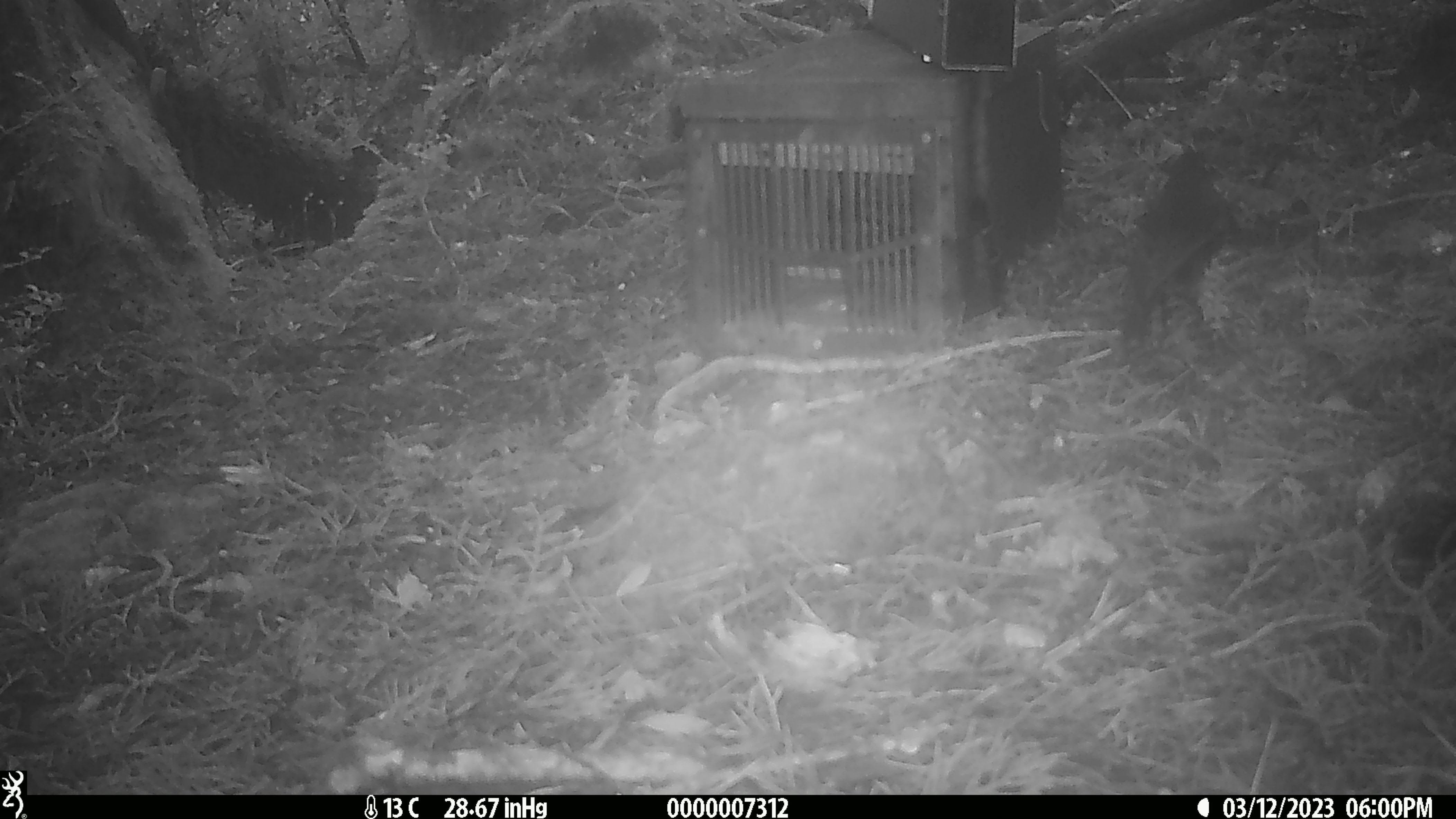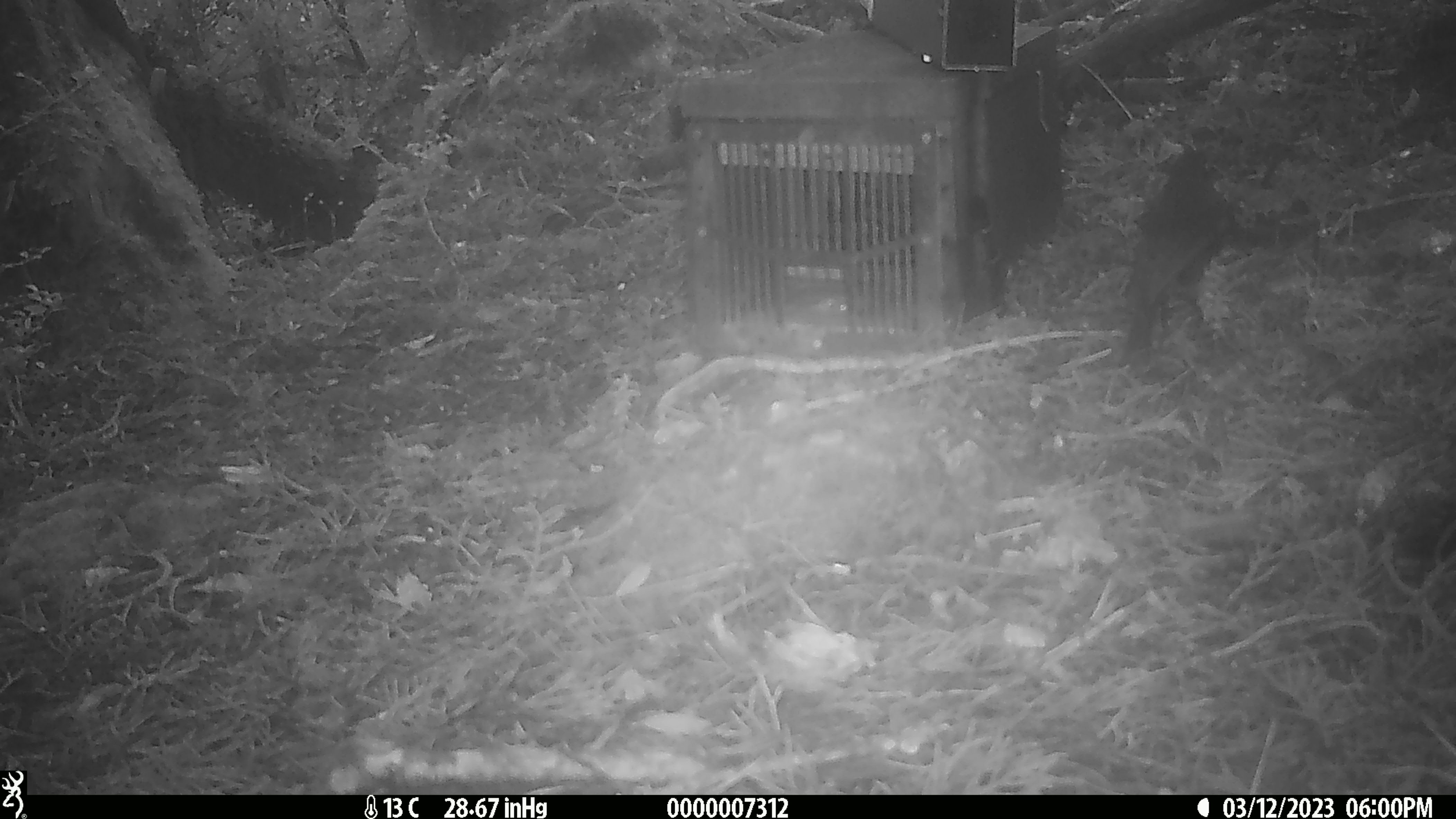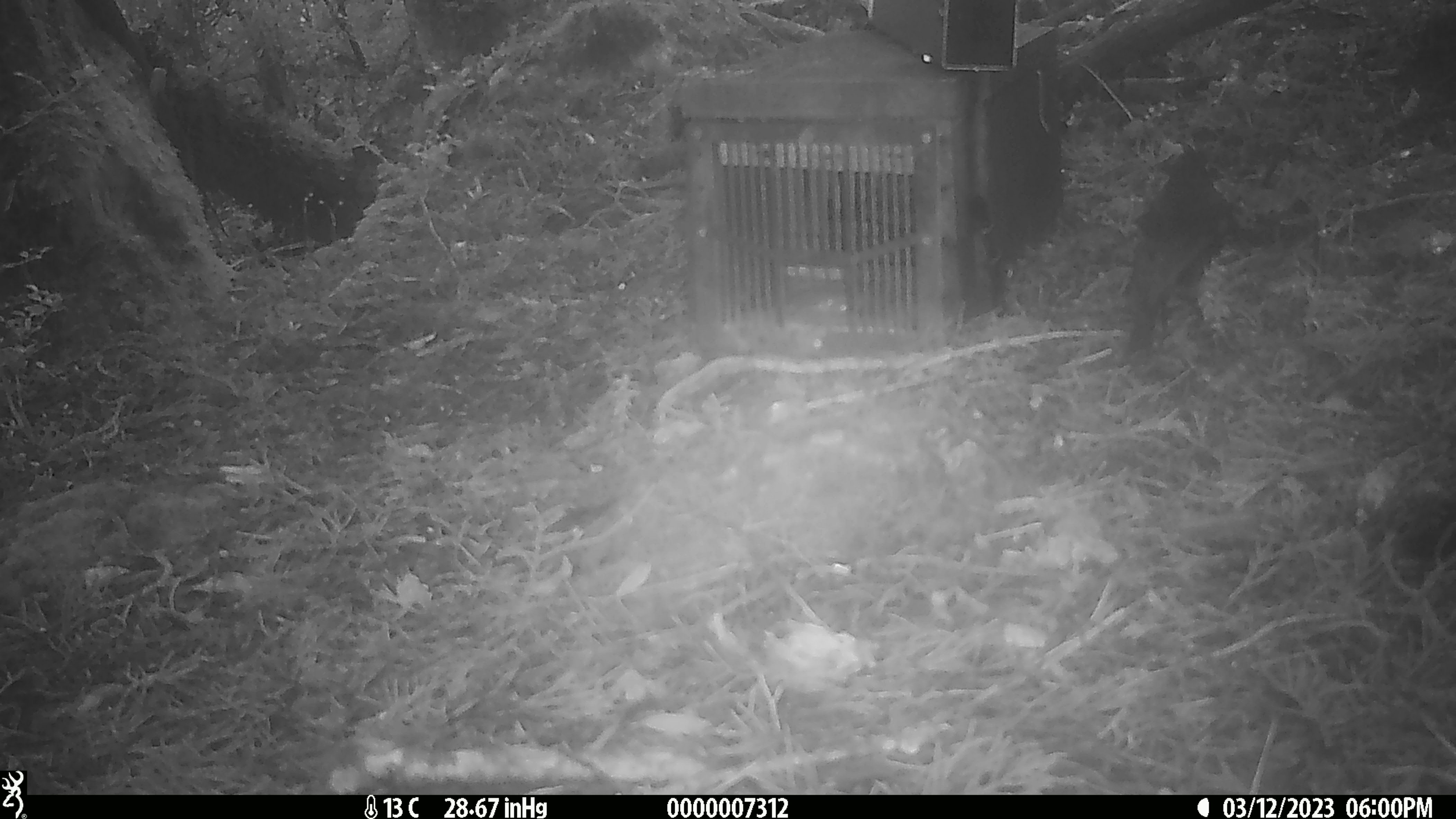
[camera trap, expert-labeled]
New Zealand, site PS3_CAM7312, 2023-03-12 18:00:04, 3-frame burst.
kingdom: Animalia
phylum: Chordata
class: Aves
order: Passeriformes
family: Petroicidae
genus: Petroica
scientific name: Petroica australis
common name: new zealand robin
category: robin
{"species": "robin (new zealand robin) (Petroica australis)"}